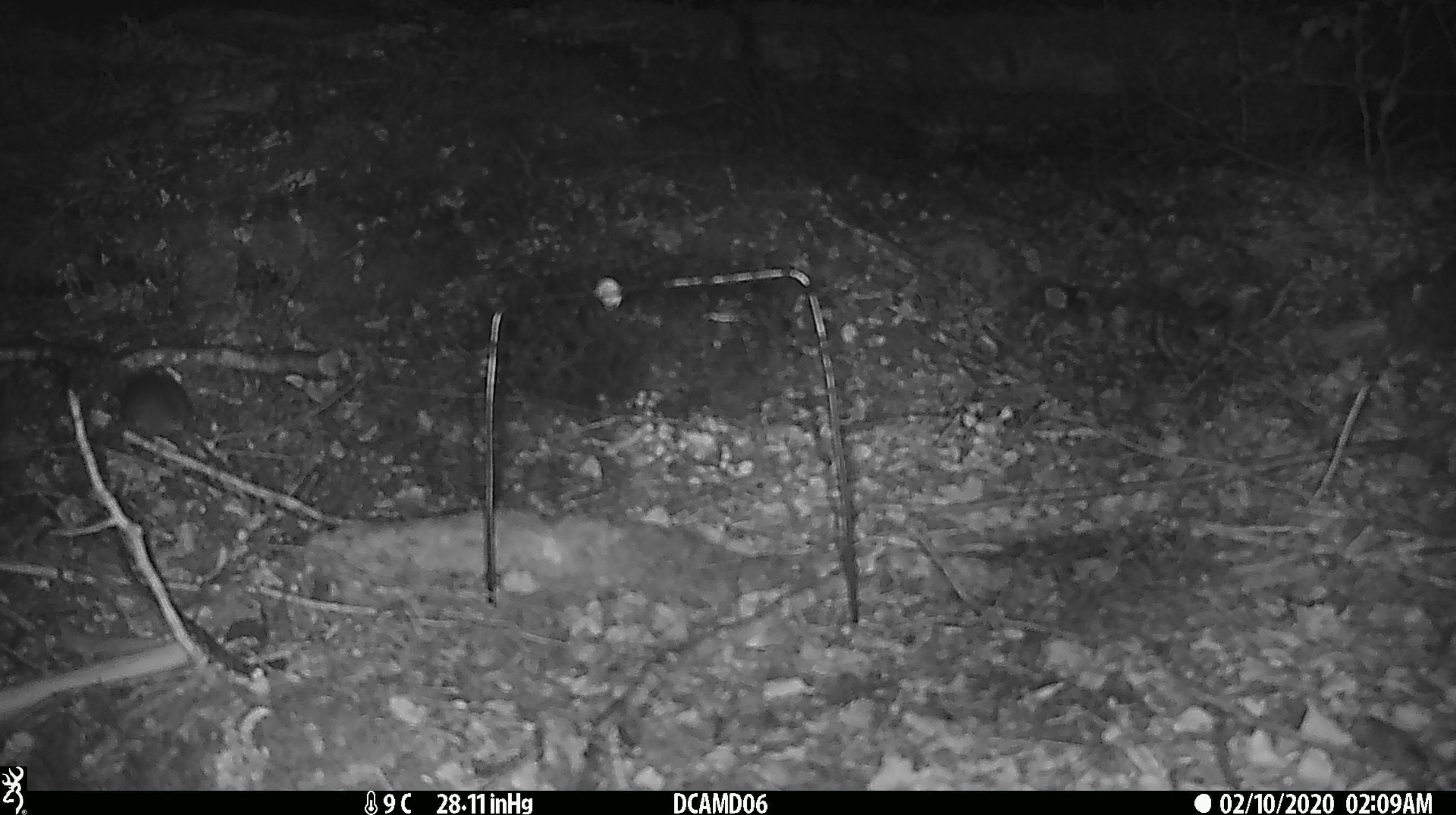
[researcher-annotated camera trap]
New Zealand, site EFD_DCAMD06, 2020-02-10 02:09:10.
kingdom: Animalia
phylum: Chordata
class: Mammalia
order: Rodentia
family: Muridae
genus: Mus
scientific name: Mus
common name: mouse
Mouse (Mus).